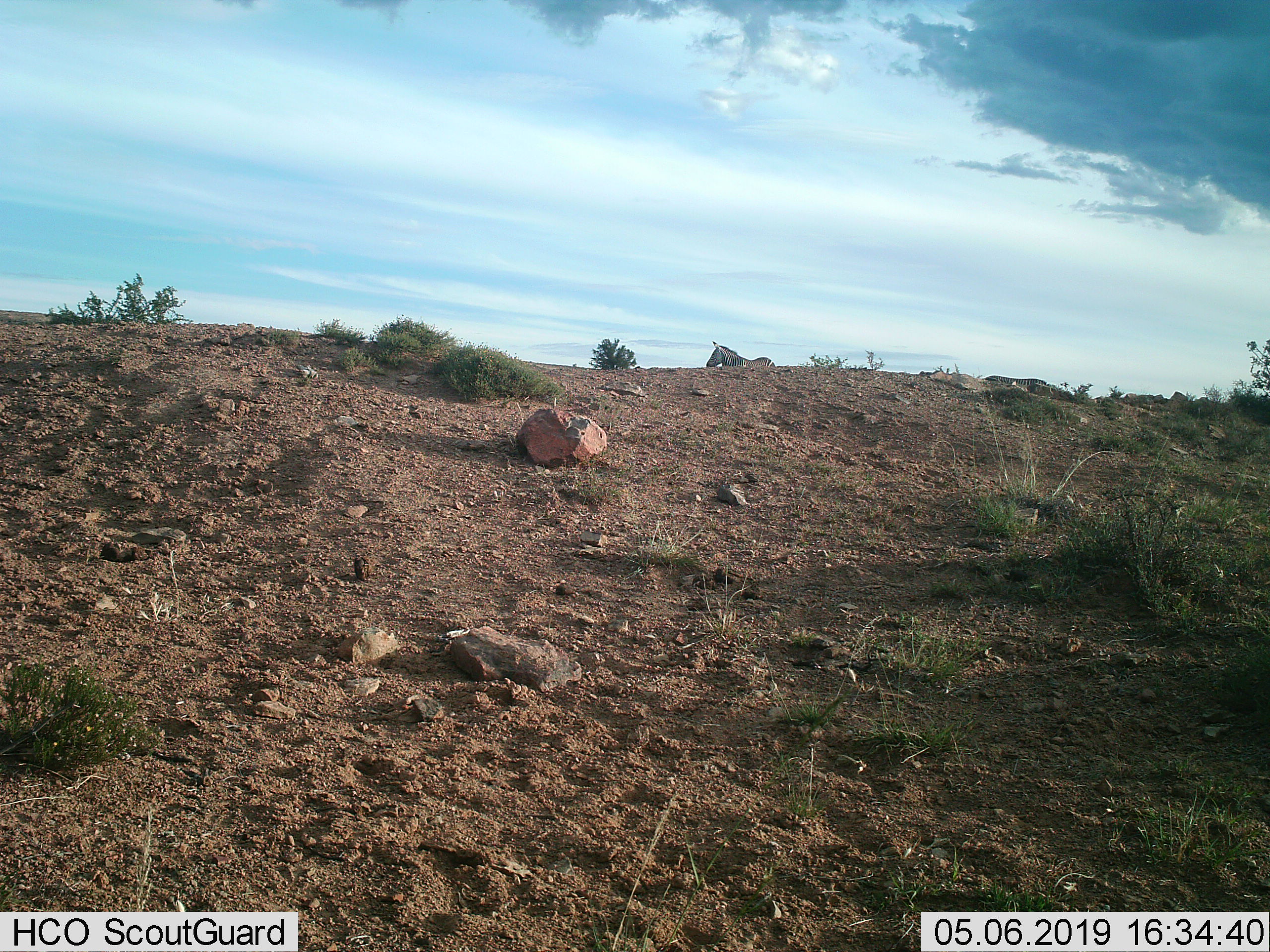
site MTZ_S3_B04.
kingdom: Animalia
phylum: Chordata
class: Mammalia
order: Perissodactyla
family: Equidae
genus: Equus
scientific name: Equus zebra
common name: mountain zebra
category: zebramountain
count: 1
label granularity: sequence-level